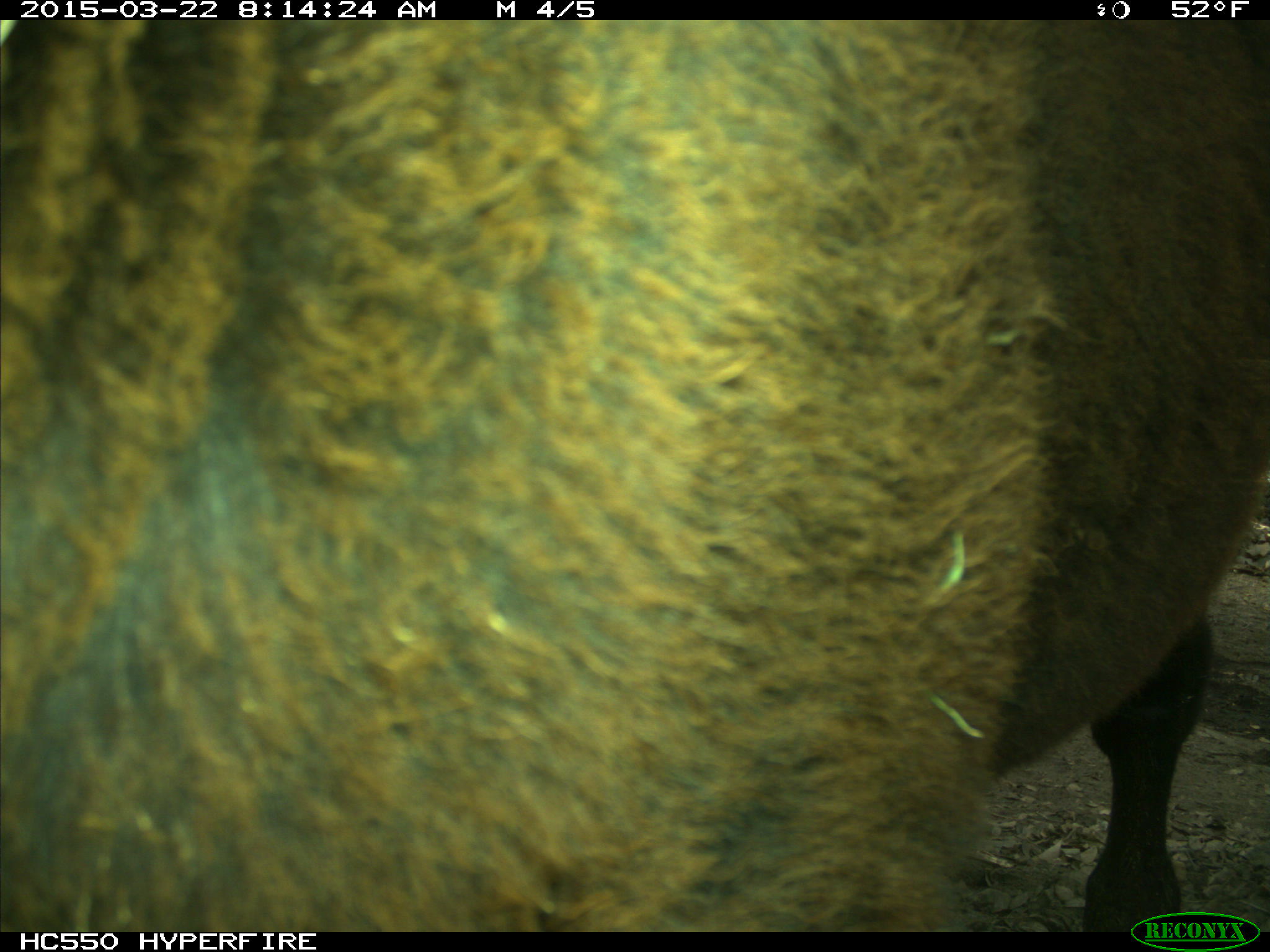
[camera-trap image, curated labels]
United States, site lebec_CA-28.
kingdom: Animalia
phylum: Chordata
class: Mammalia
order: Artiodactyla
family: Bovidae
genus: Bos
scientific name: Bos taurus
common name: domestic cow